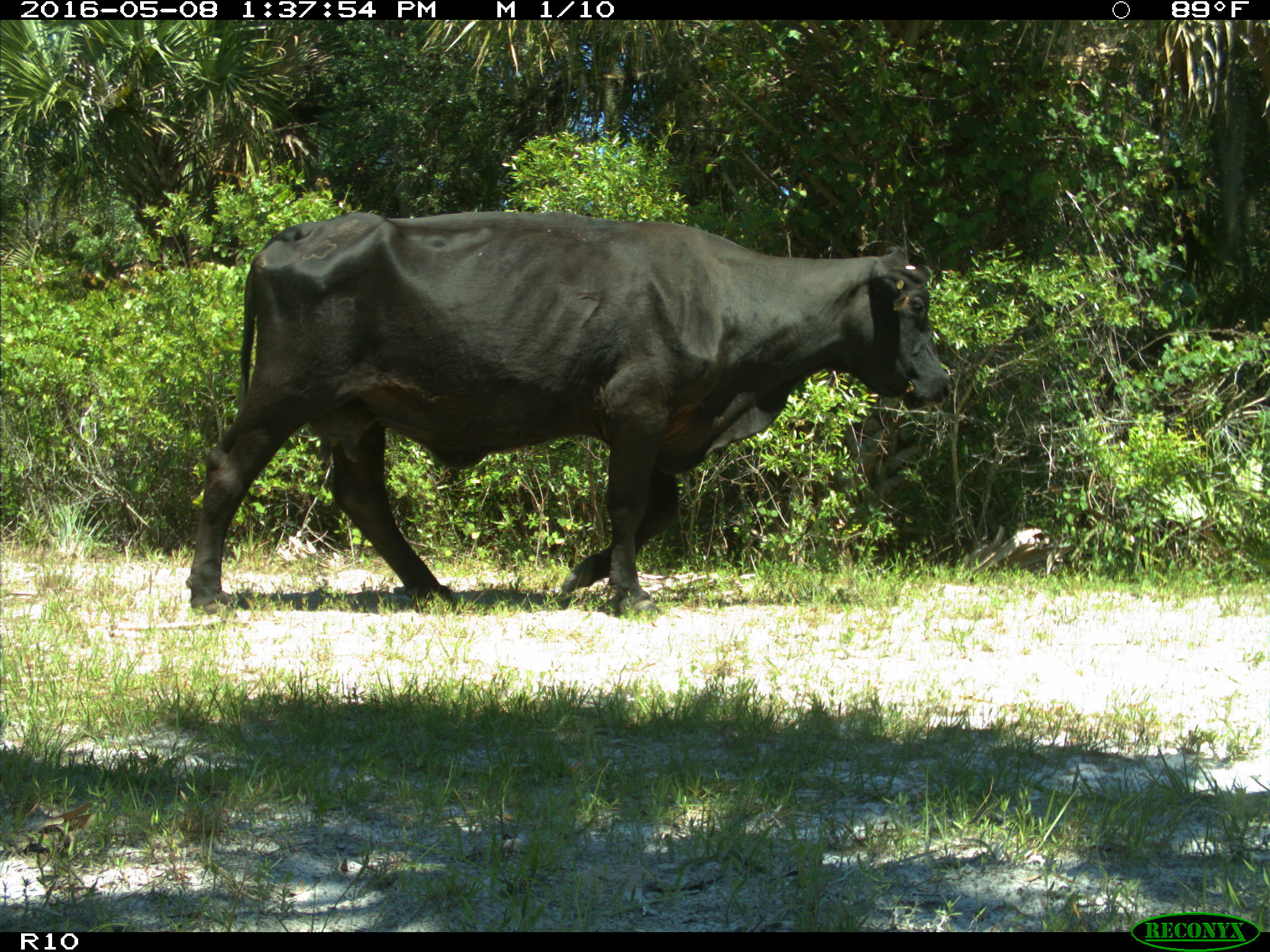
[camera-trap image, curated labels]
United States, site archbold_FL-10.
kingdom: Animalia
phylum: Chordata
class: Mammalia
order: Artiodactyla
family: Bovidae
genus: Bos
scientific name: Bos taurus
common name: domestic cow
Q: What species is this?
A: Bos taurus (domestic cow).